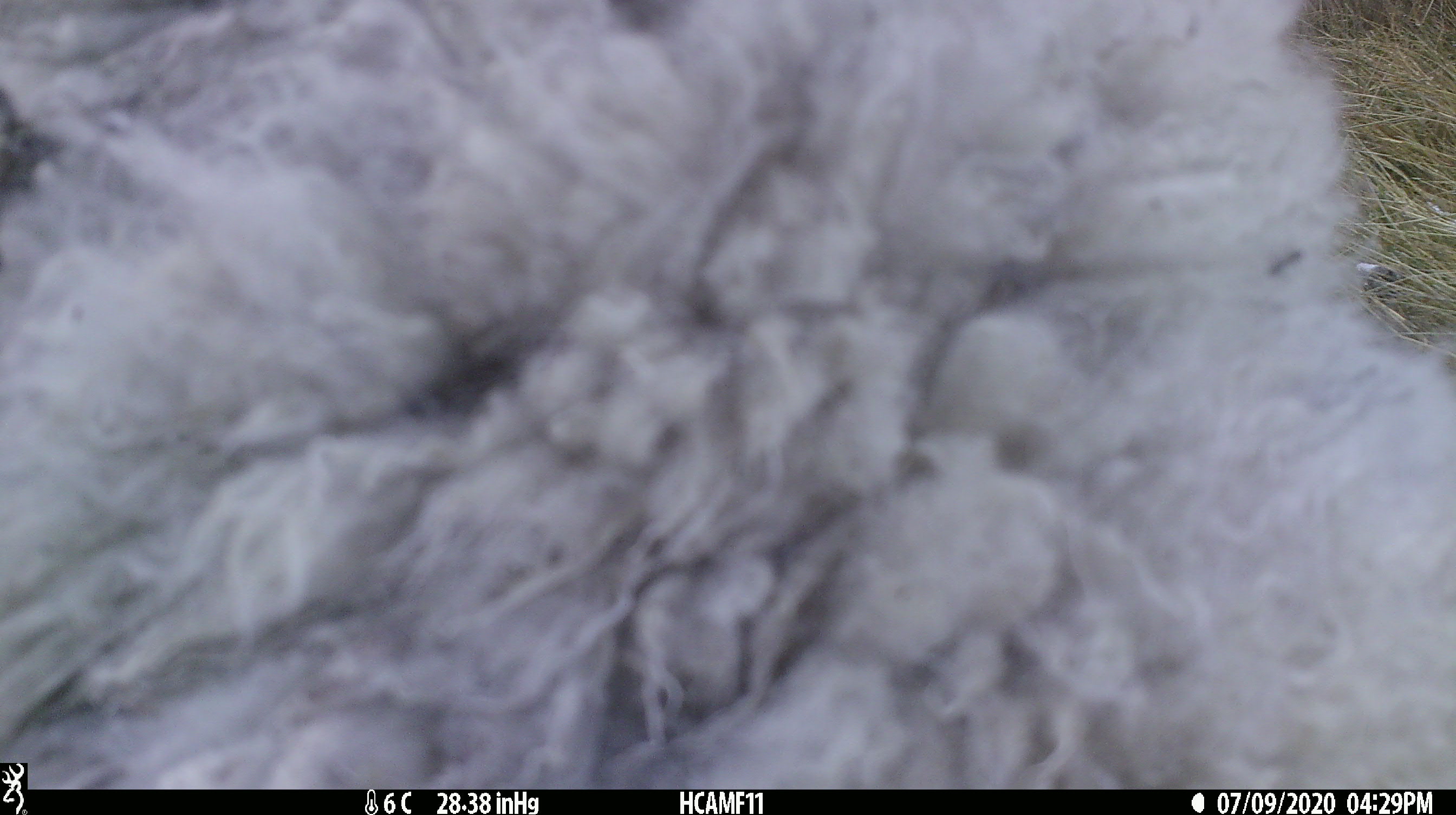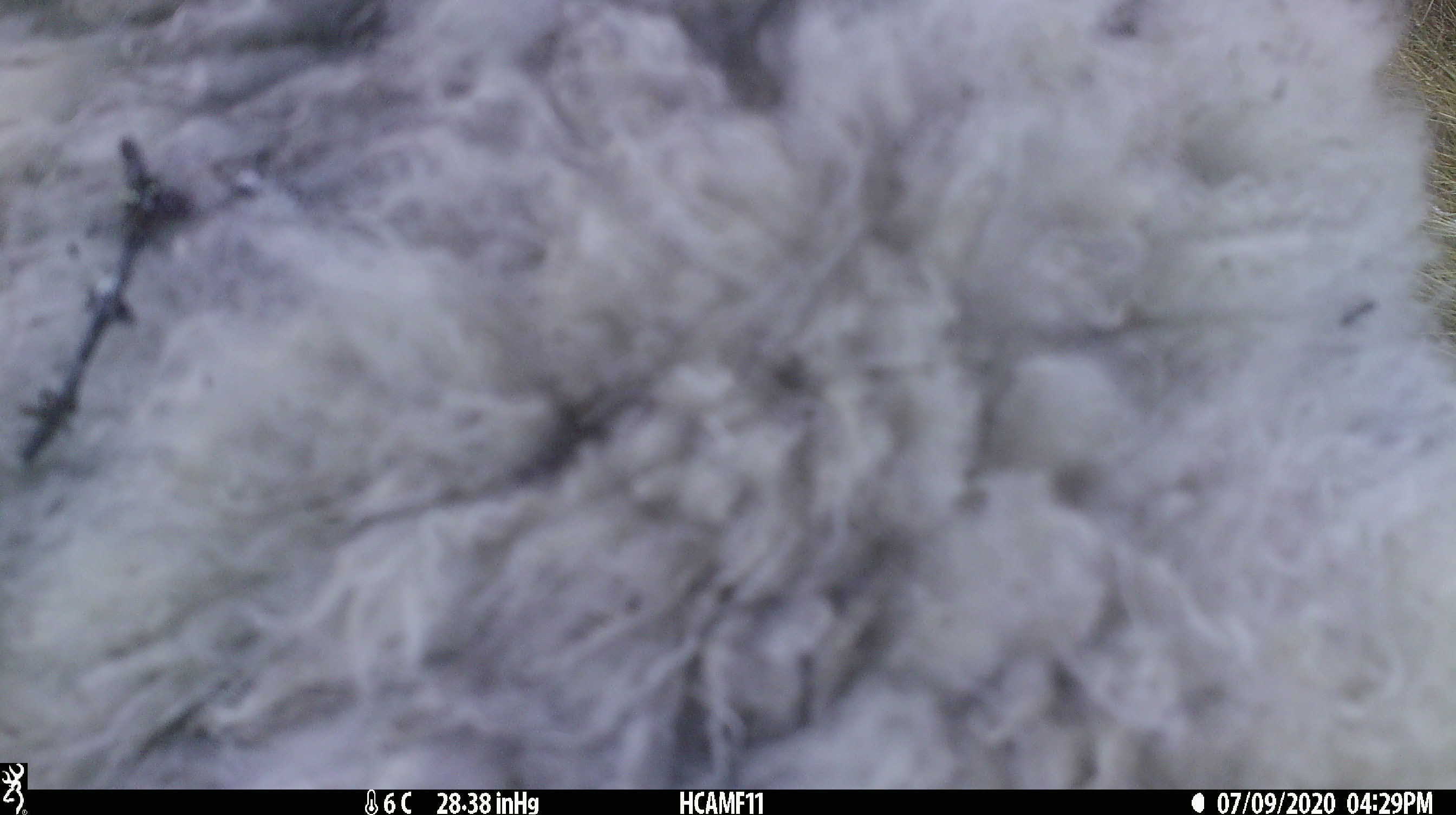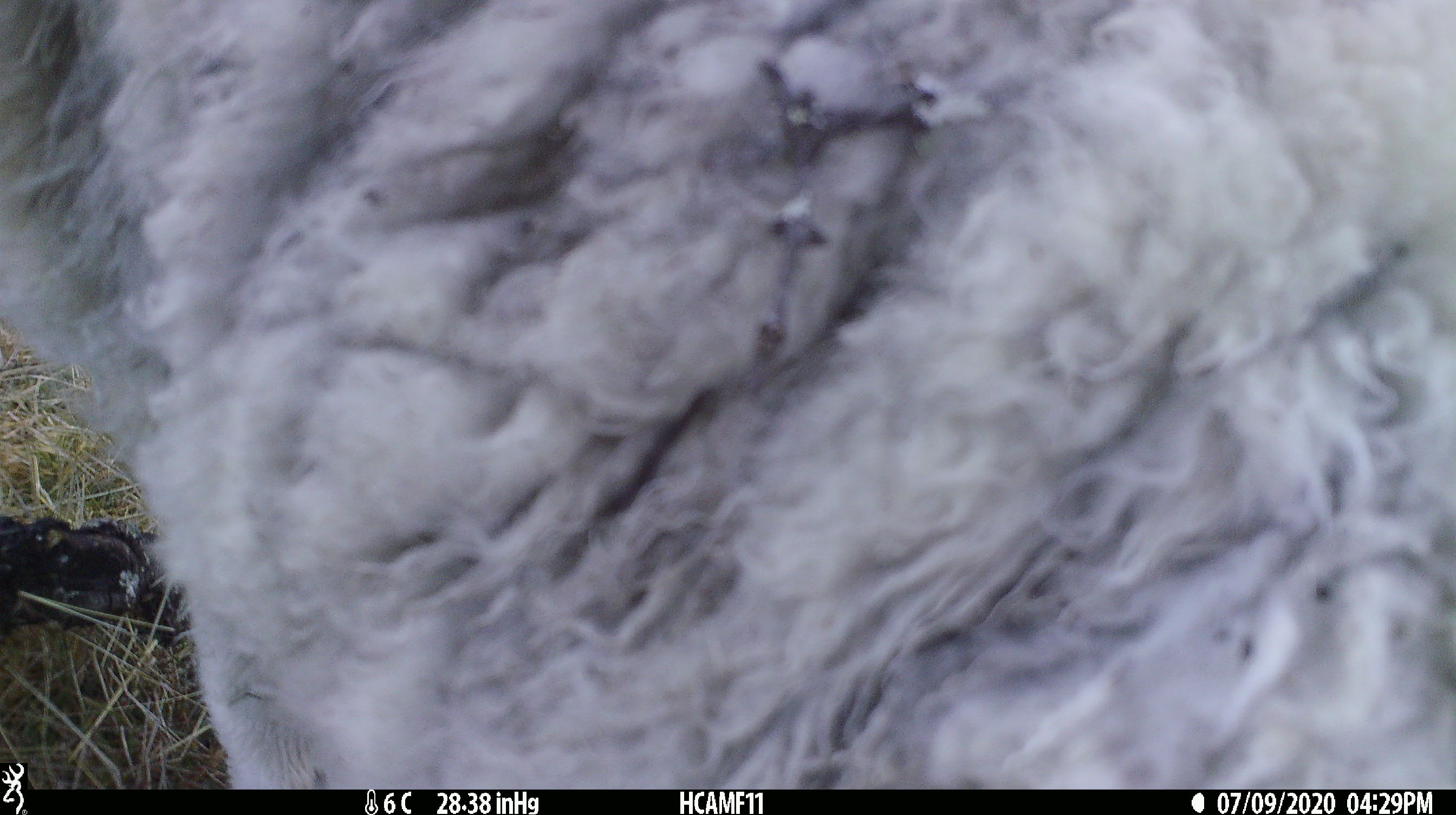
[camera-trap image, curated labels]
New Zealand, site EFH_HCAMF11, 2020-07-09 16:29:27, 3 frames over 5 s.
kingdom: Animalia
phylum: Chordata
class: Mammalia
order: Artiodactyla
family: Bovidae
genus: Ovis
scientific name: Ovis aries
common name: domestic sheep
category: sheep